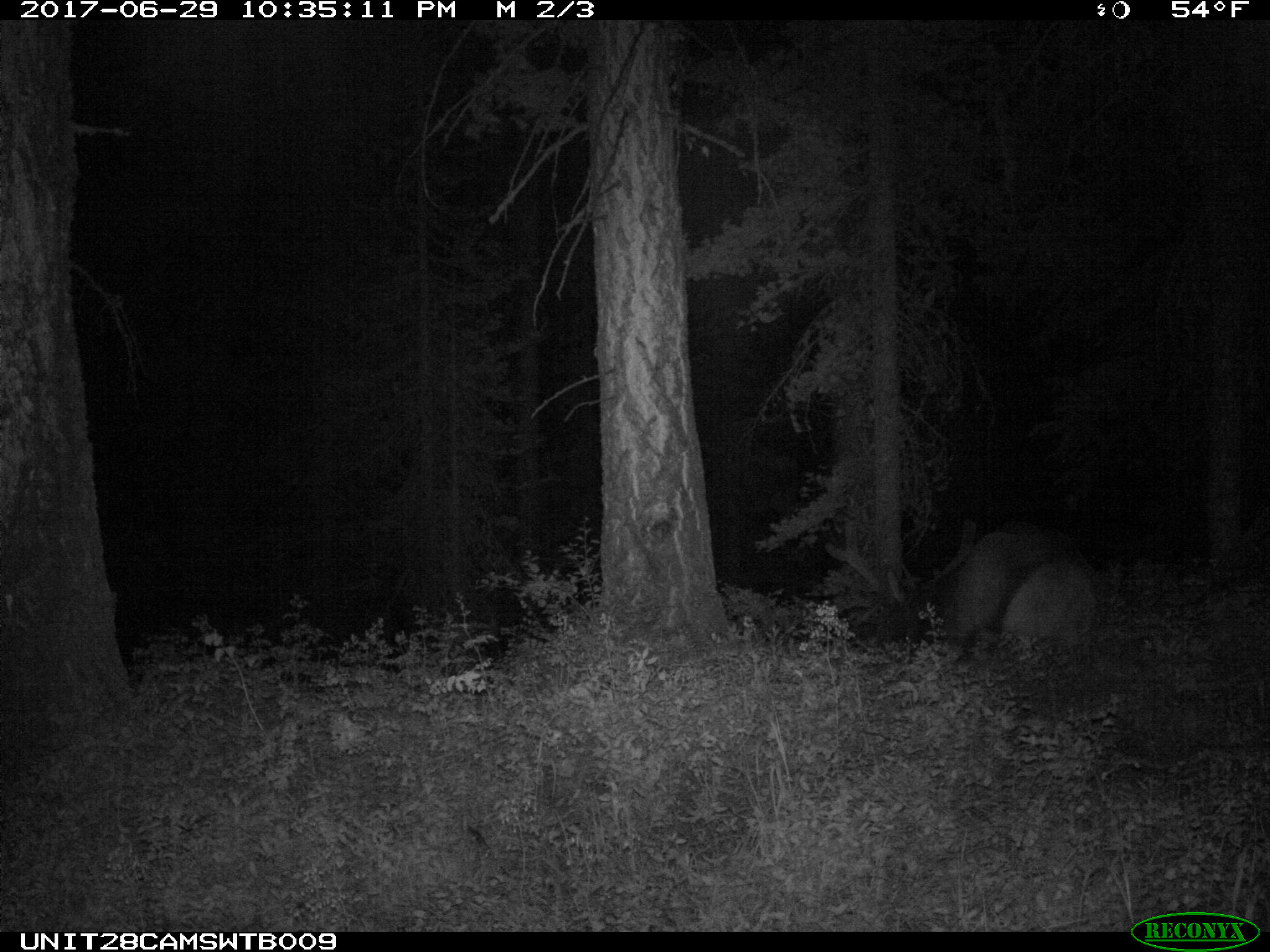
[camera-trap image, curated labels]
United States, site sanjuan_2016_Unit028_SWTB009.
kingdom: Animalia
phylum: Chordata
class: Mammalia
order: Artiodactyla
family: Cervidae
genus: Cervus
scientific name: Cervus elaphus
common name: red deer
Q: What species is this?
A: Cervus elaphus (red deer).